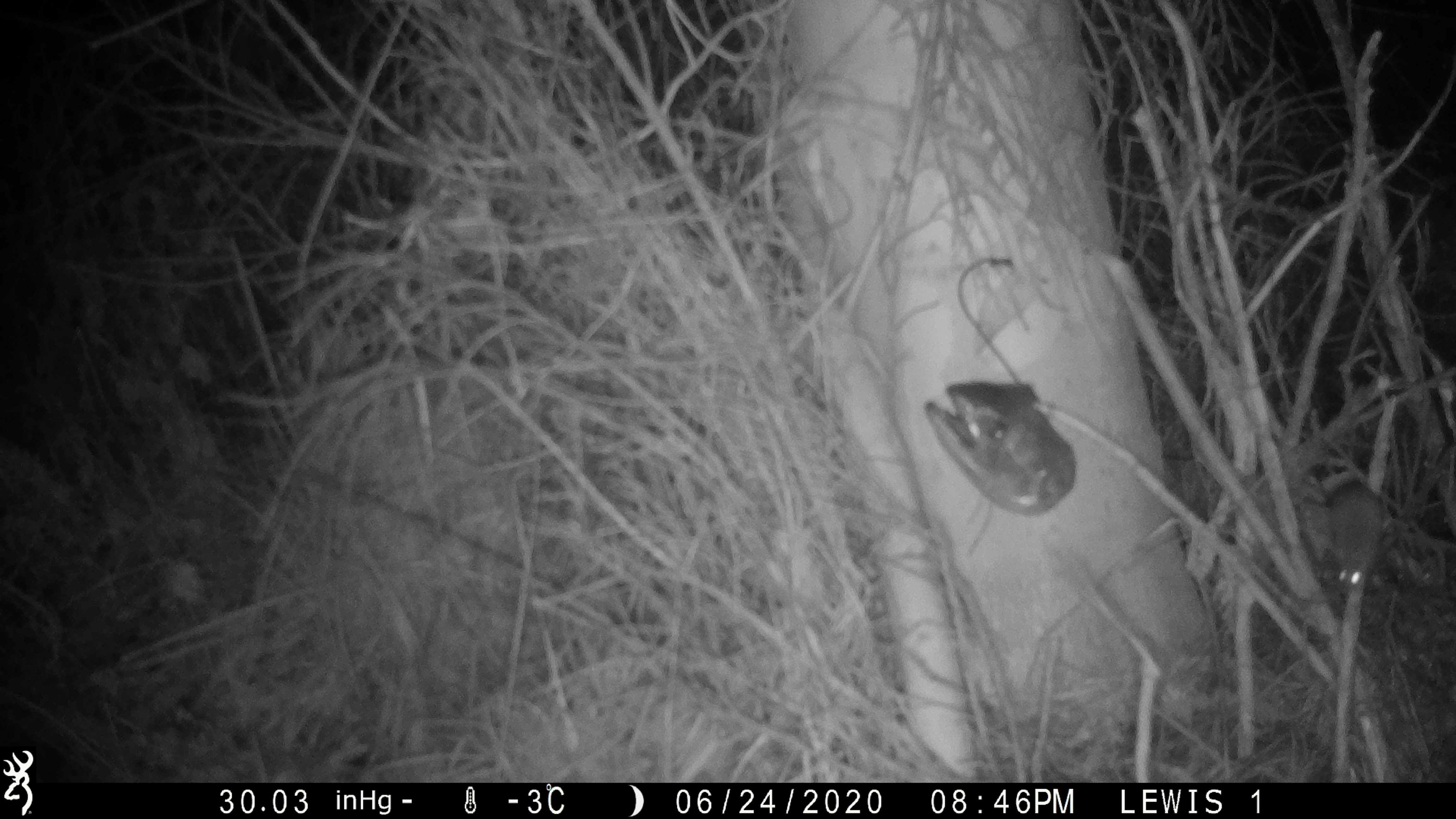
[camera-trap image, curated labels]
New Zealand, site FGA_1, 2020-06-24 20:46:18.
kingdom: Animalia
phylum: Chordata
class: Mammalia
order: Rodentia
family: Muridae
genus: Mus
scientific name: Mus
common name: mouse